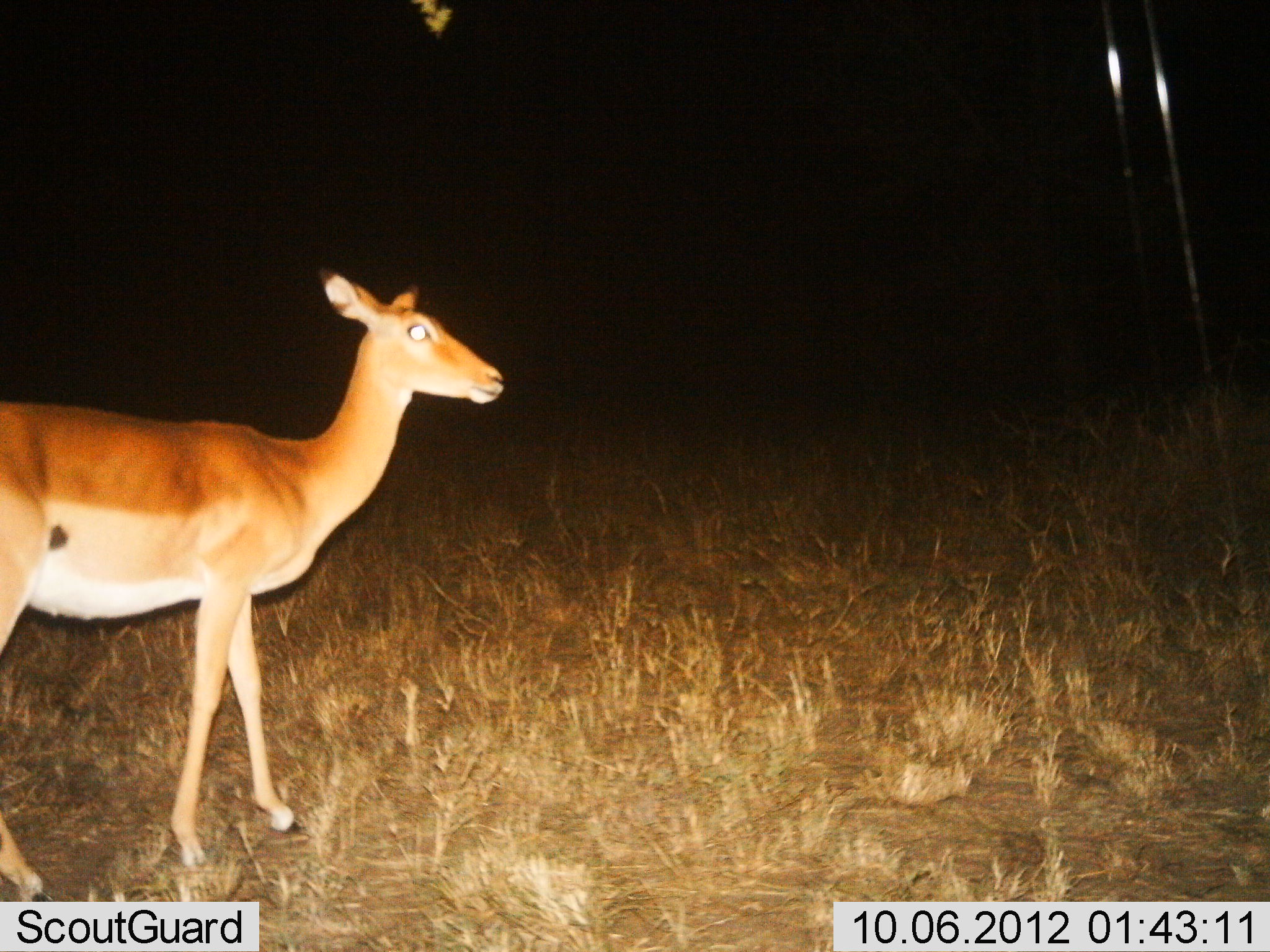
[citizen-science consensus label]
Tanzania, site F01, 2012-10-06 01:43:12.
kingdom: Animalia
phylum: Chordata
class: Mammalia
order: Artiodactyla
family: Bovidae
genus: Aepyceros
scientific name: Aepyceros melampus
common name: impala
Impala (Aepyceros melampus), count 1. Behavior (volunteer vote fractions): standing 100%, resting 0%, moving 0%, interacting 0%. Young present (vote fraction): 0%. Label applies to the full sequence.